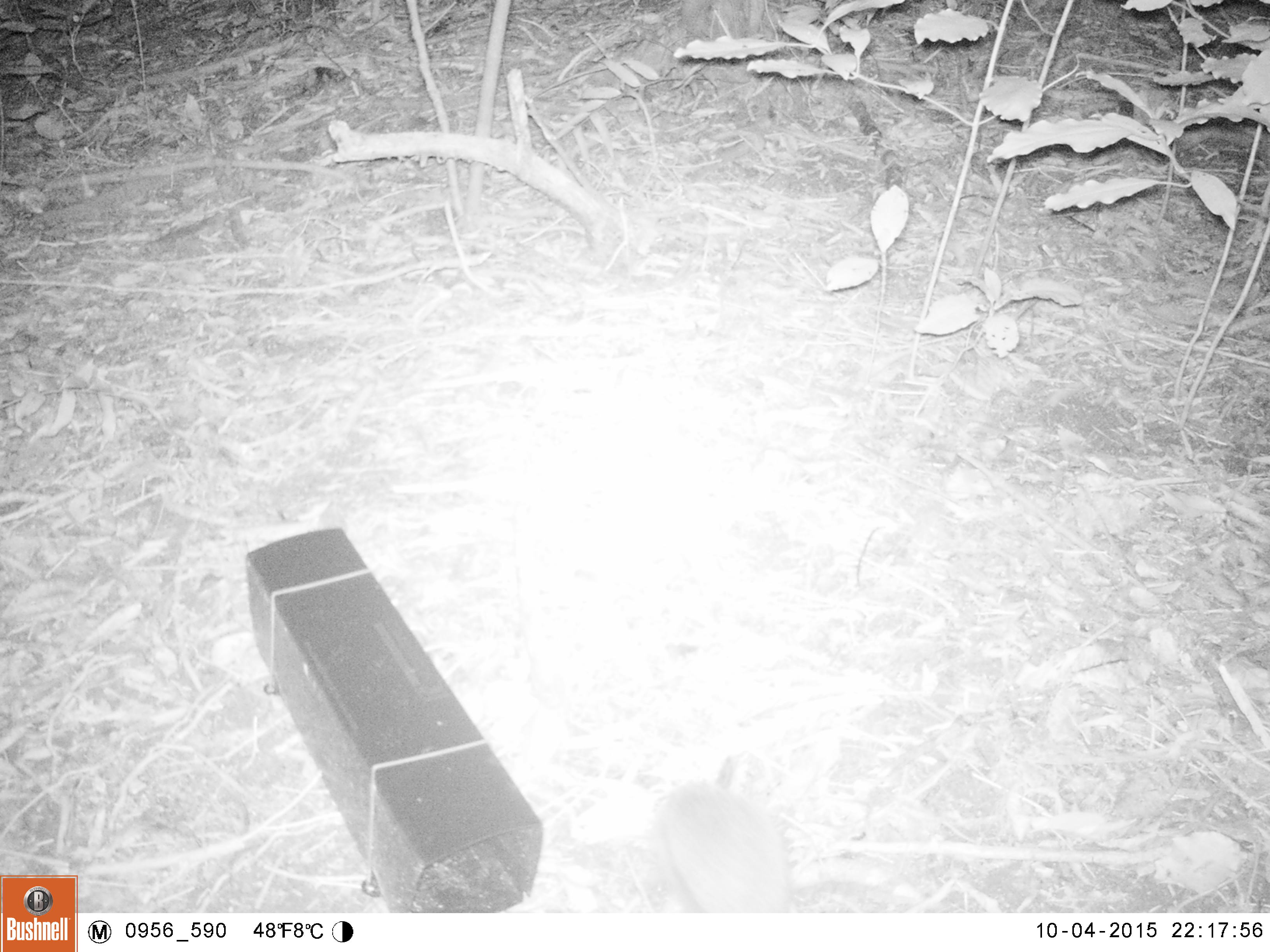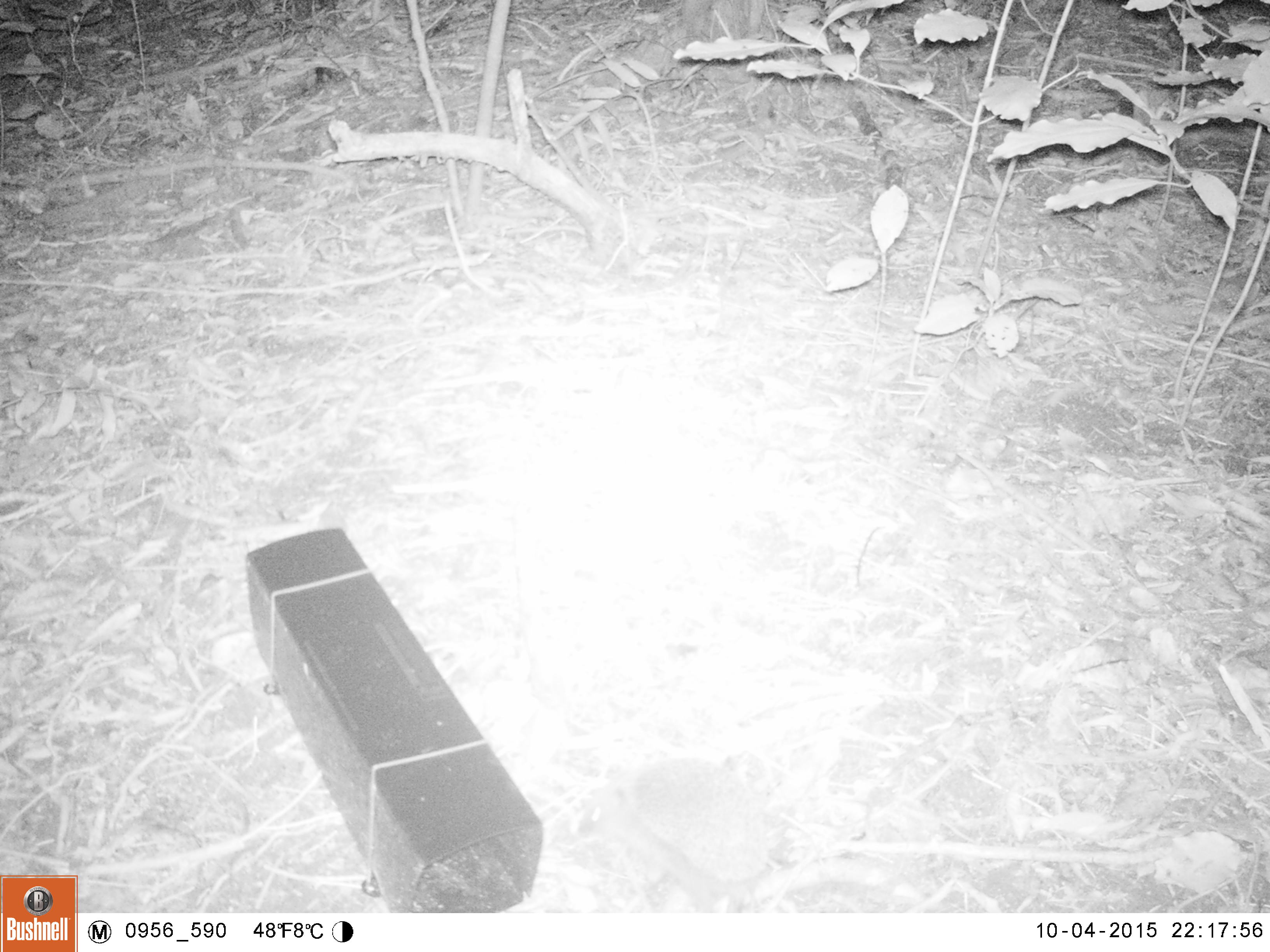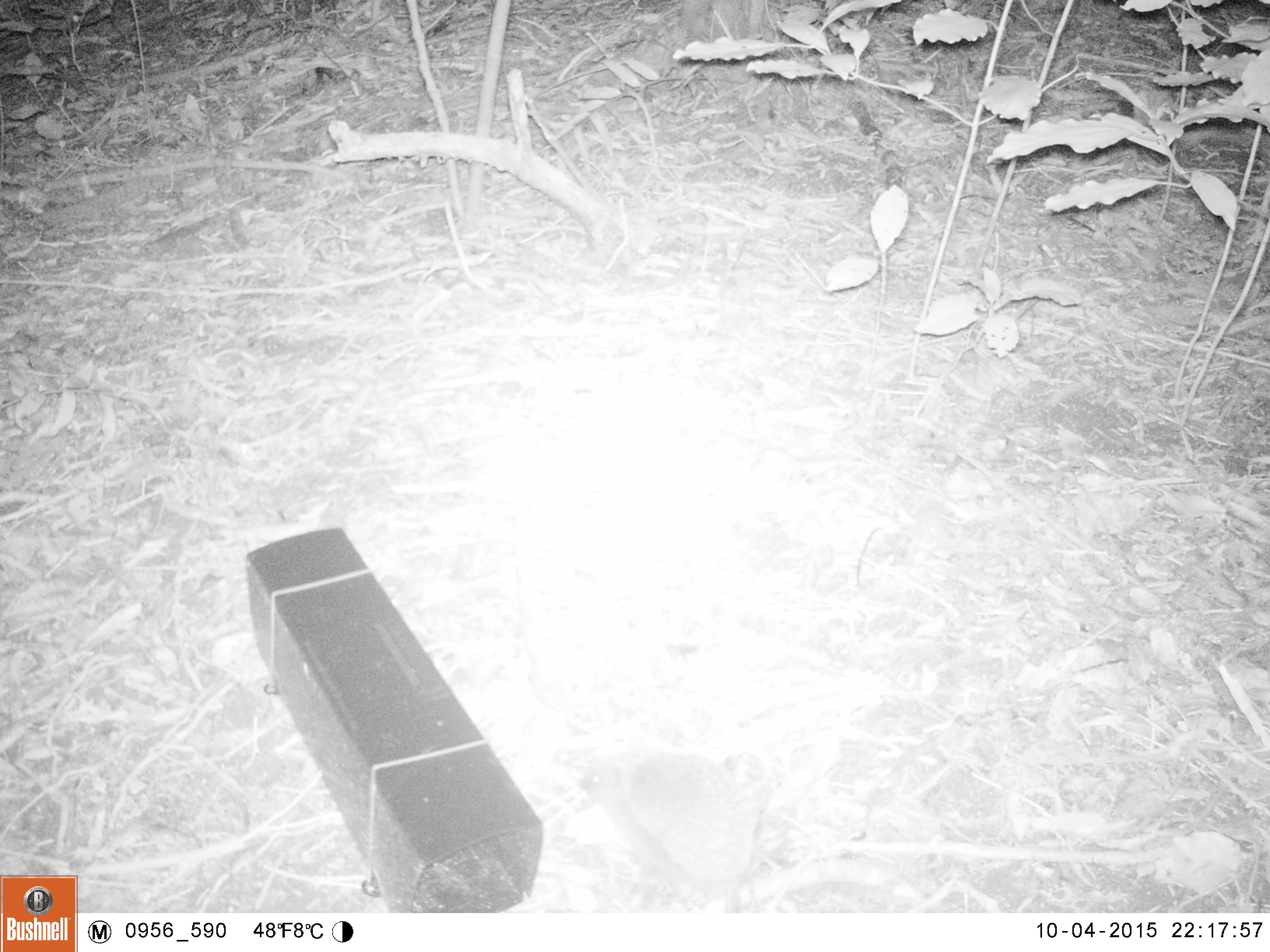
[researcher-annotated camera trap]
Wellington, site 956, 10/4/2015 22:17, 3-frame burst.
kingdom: Animalia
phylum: Chordata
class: Mammalia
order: Eulipotyphla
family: Erinaceidae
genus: Erinaceus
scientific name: Erinaceus europaeus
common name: hedgehog